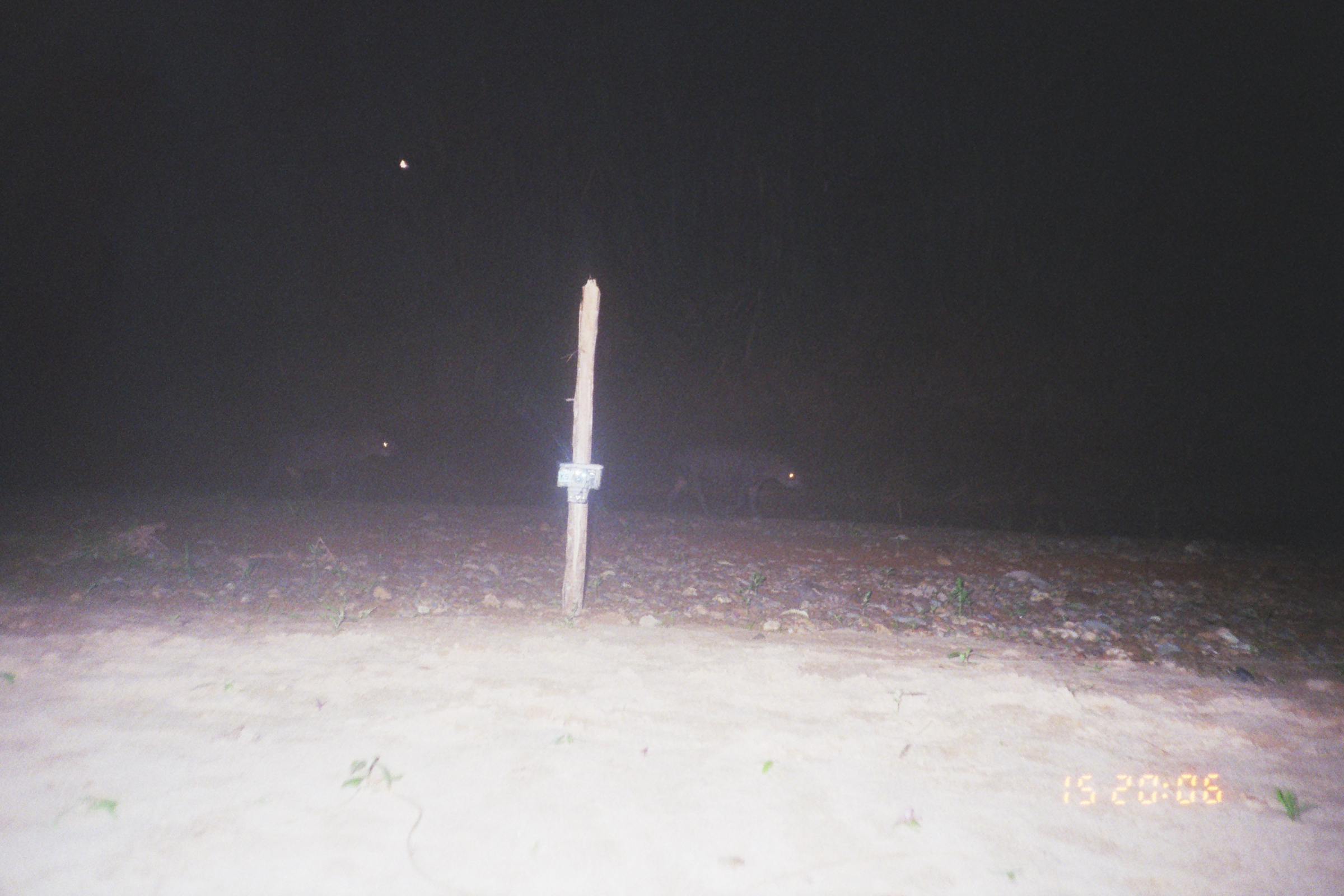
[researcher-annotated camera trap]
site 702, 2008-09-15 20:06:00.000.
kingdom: Animalia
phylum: Chordata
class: Mammalia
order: Perissodactyla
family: Tapiridae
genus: Tapirus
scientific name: Tapirus terrestris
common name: south american tapir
Tapirus terrestris (south american tapir).